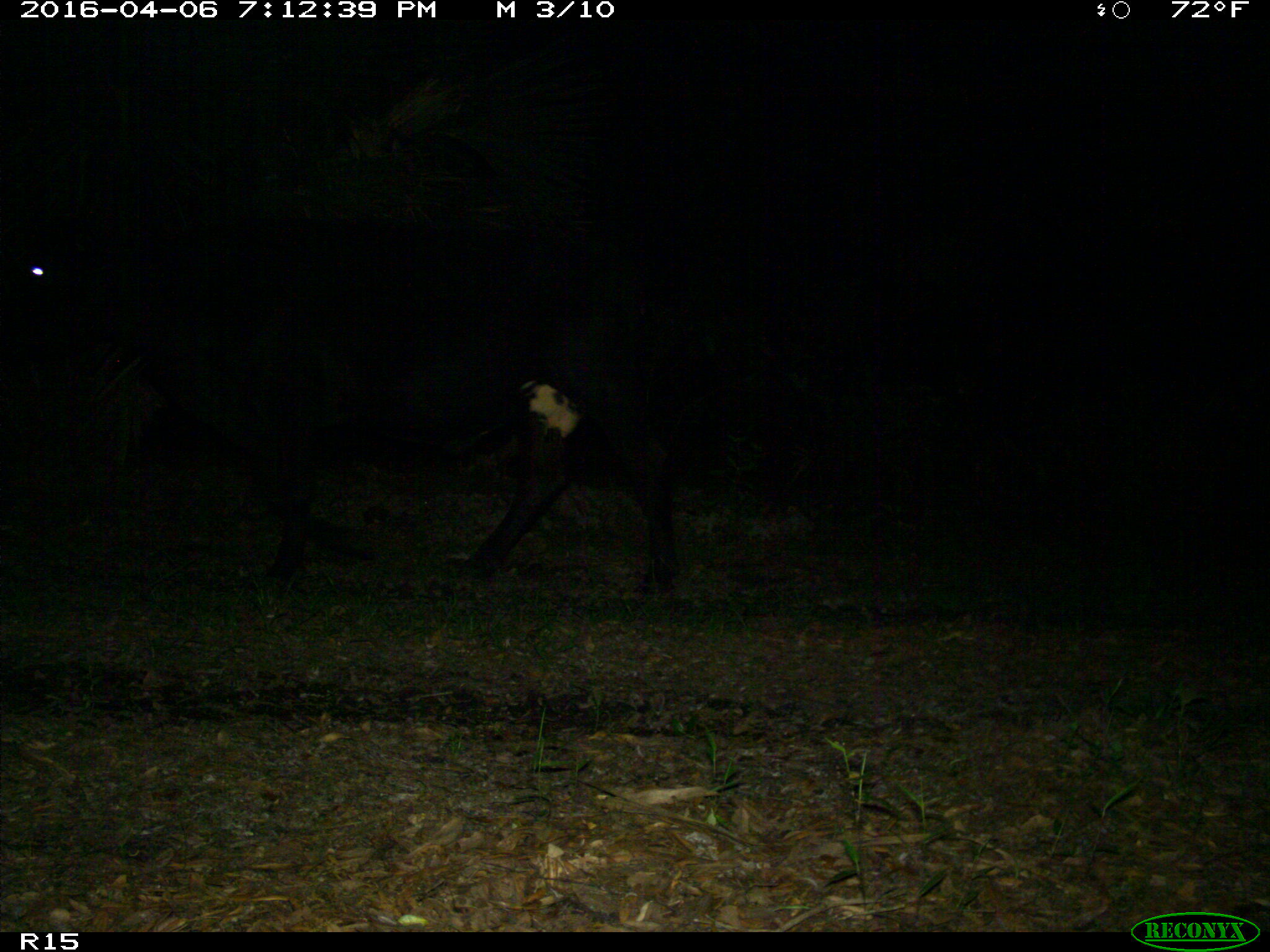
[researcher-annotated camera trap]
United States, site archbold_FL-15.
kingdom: Animalia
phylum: Chordata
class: Mammalia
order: Artiodactyla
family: Bovidae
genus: Bos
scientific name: Bos taurus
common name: domestic cow